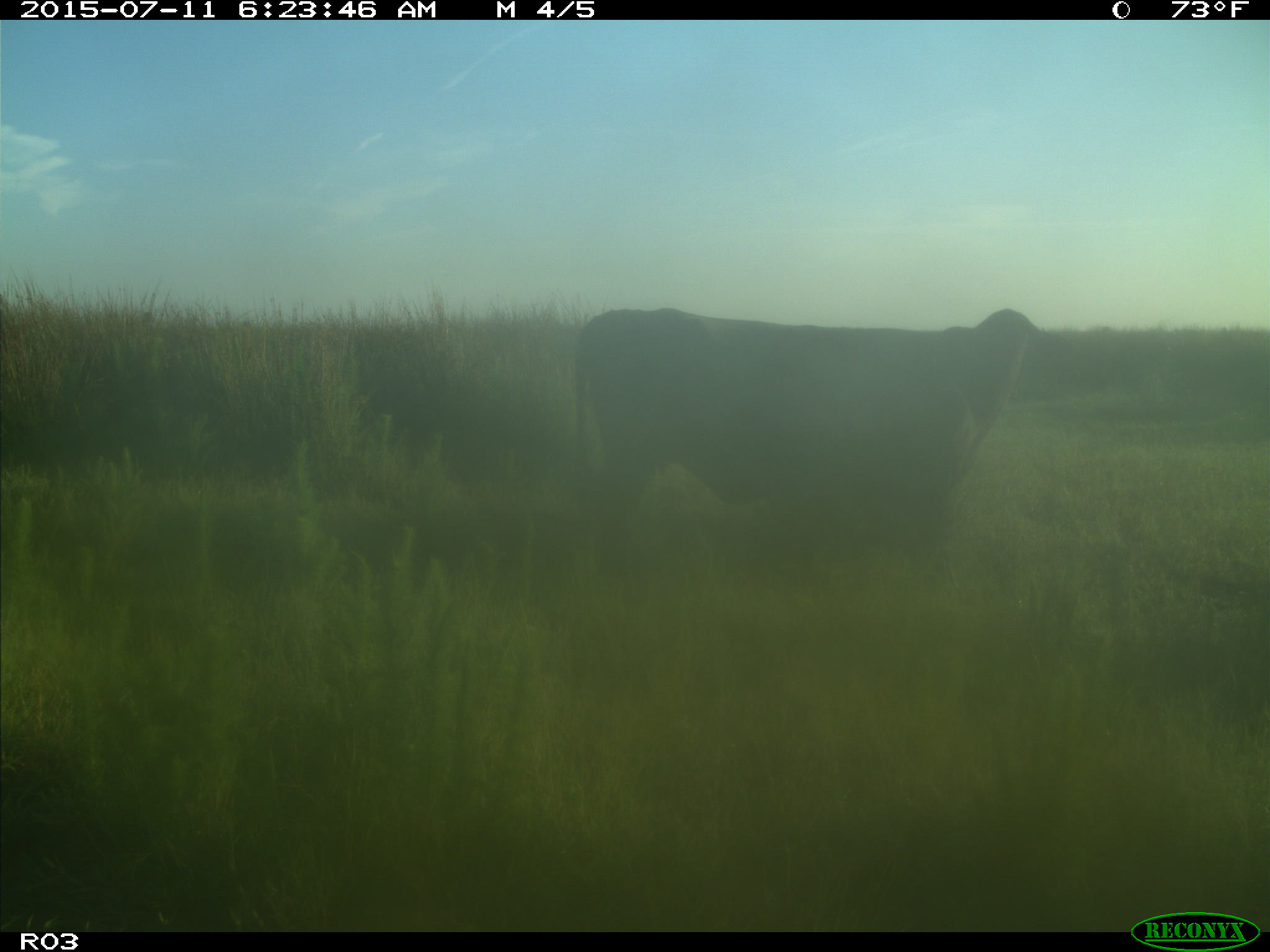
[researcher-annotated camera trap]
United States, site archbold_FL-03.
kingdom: Animalia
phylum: Chordata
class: Mammalia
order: Artiodactyla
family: Bovidae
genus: Bos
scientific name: Bos taurus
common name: domestic cow